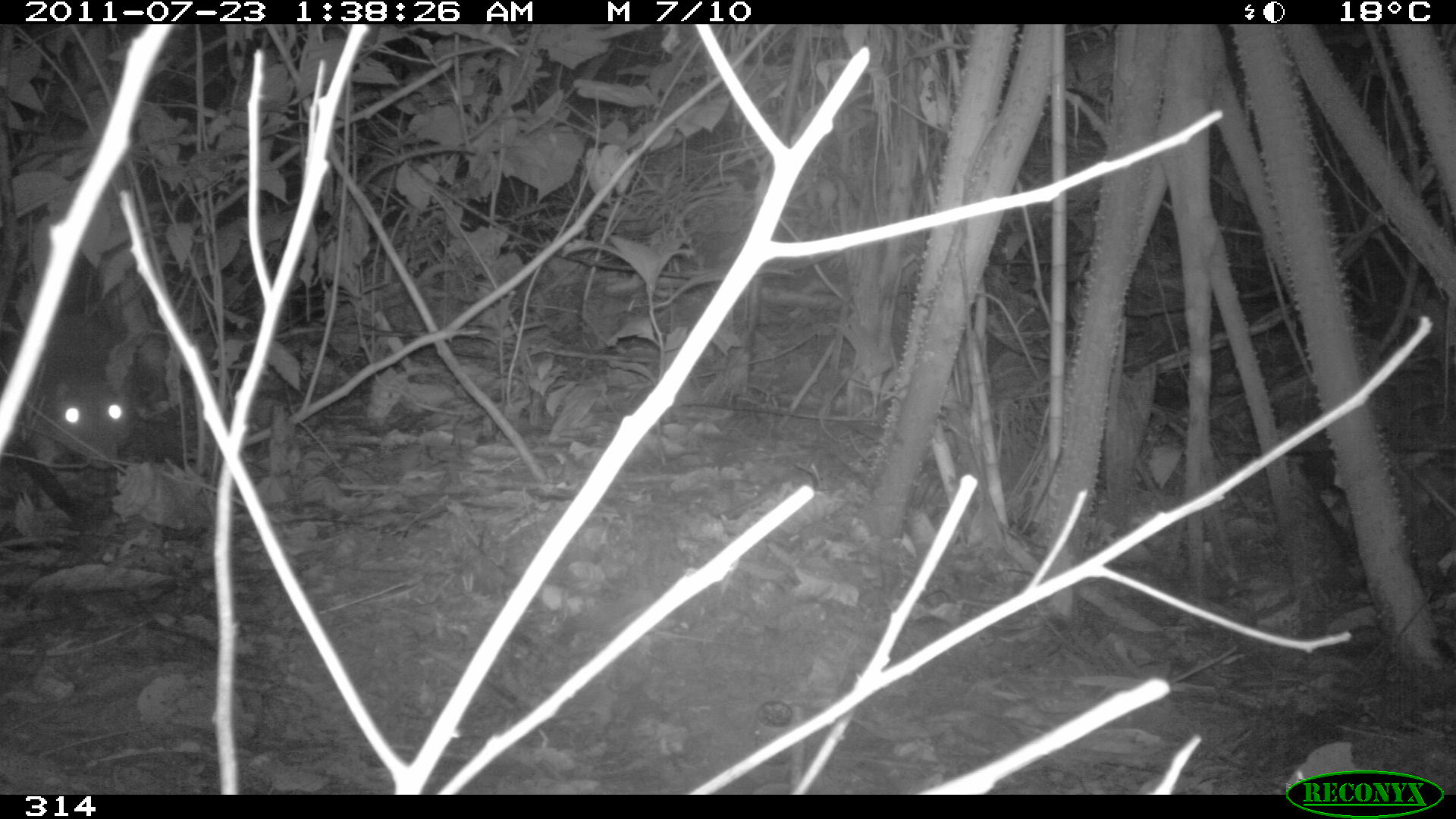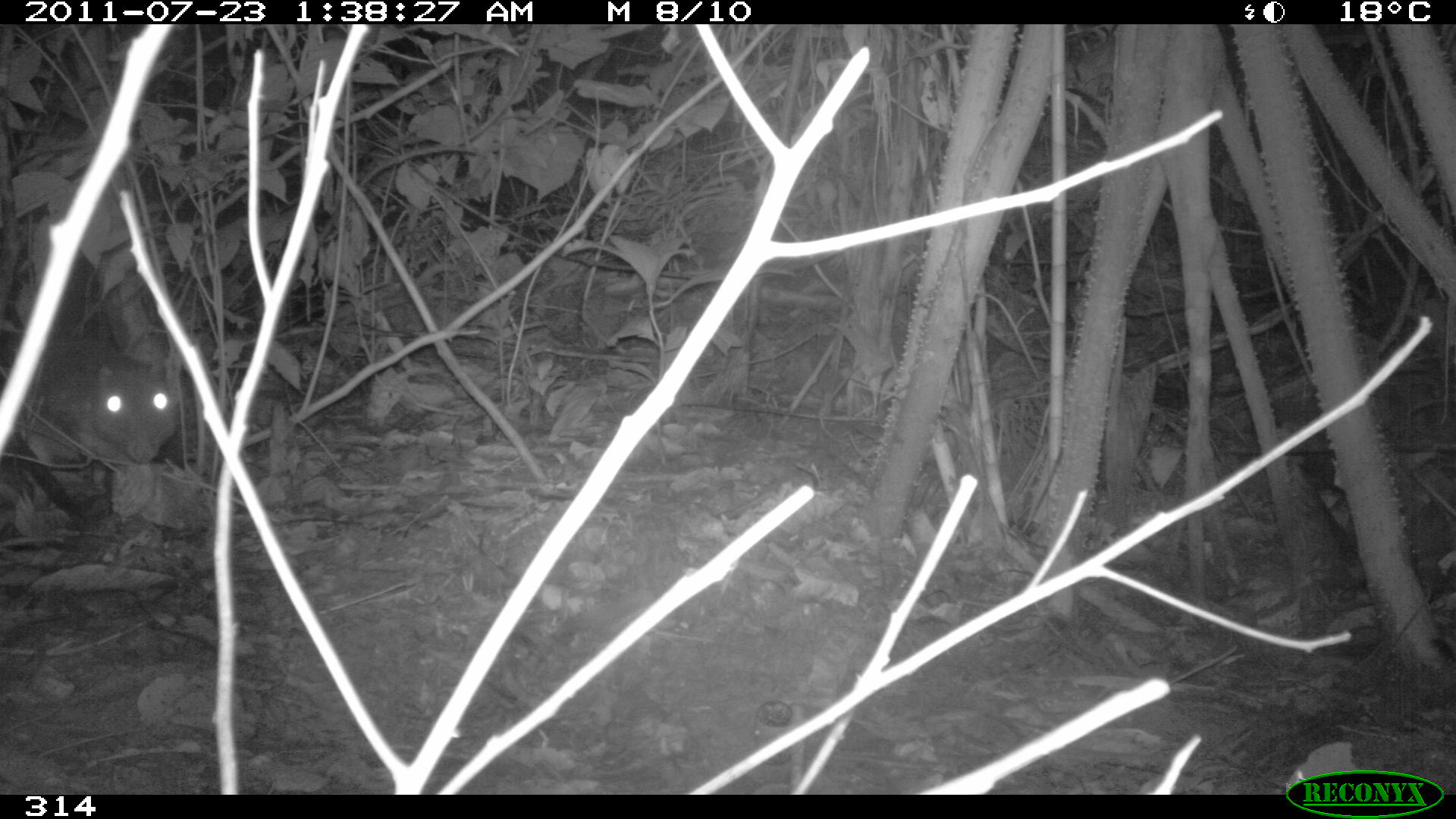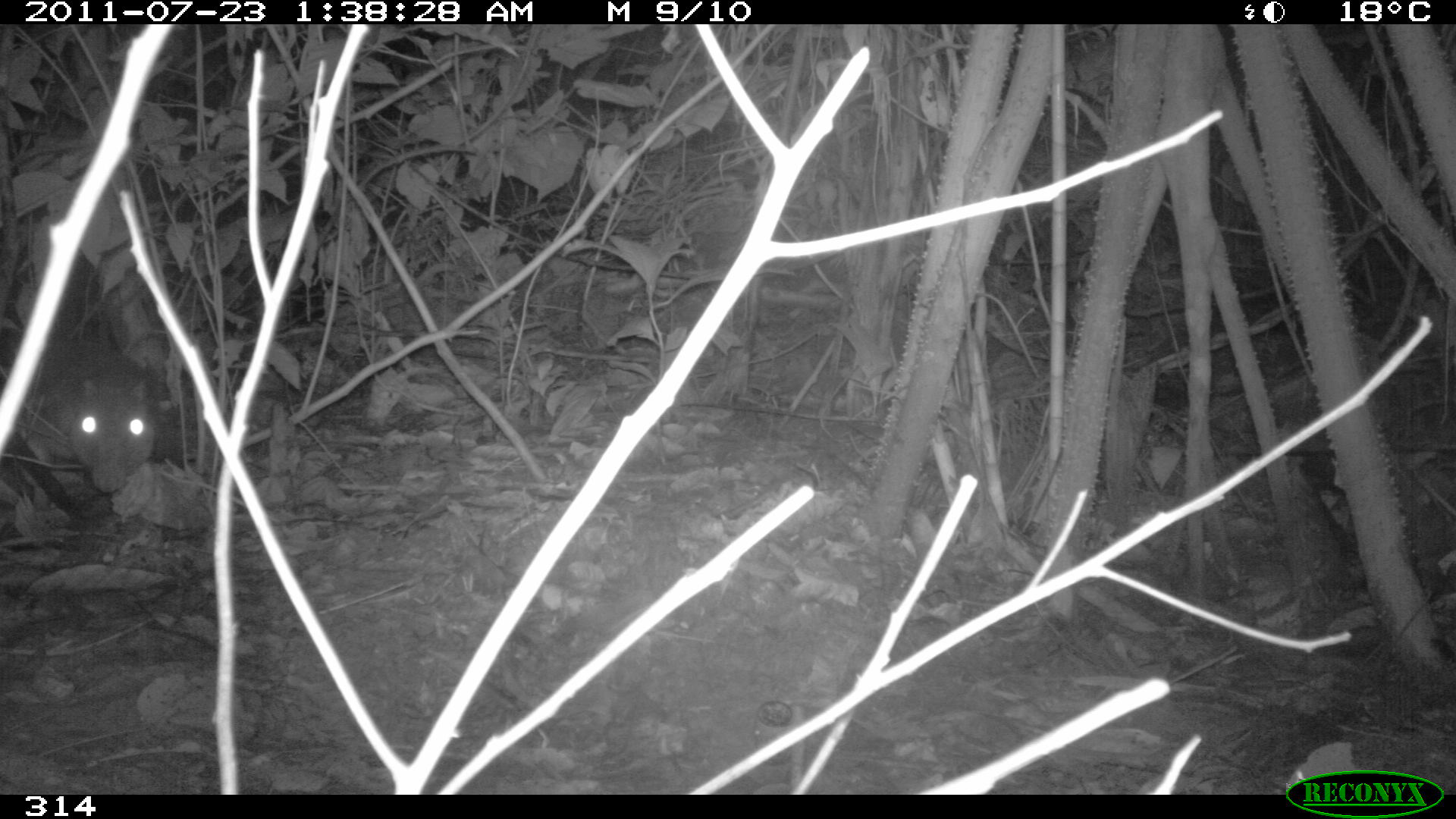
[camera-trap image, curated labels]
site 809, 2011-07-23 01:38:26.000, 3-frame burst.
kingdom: Animalia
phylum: Chordata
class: Mammalia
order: Rodentia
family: Cuniculidae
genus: Cuniculus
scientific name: Cuniculus paca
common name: spotted paca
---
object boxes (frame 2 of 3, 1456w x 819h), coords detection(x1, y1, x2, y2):
cuniculus paca: detection(1, 330, 176, 492)